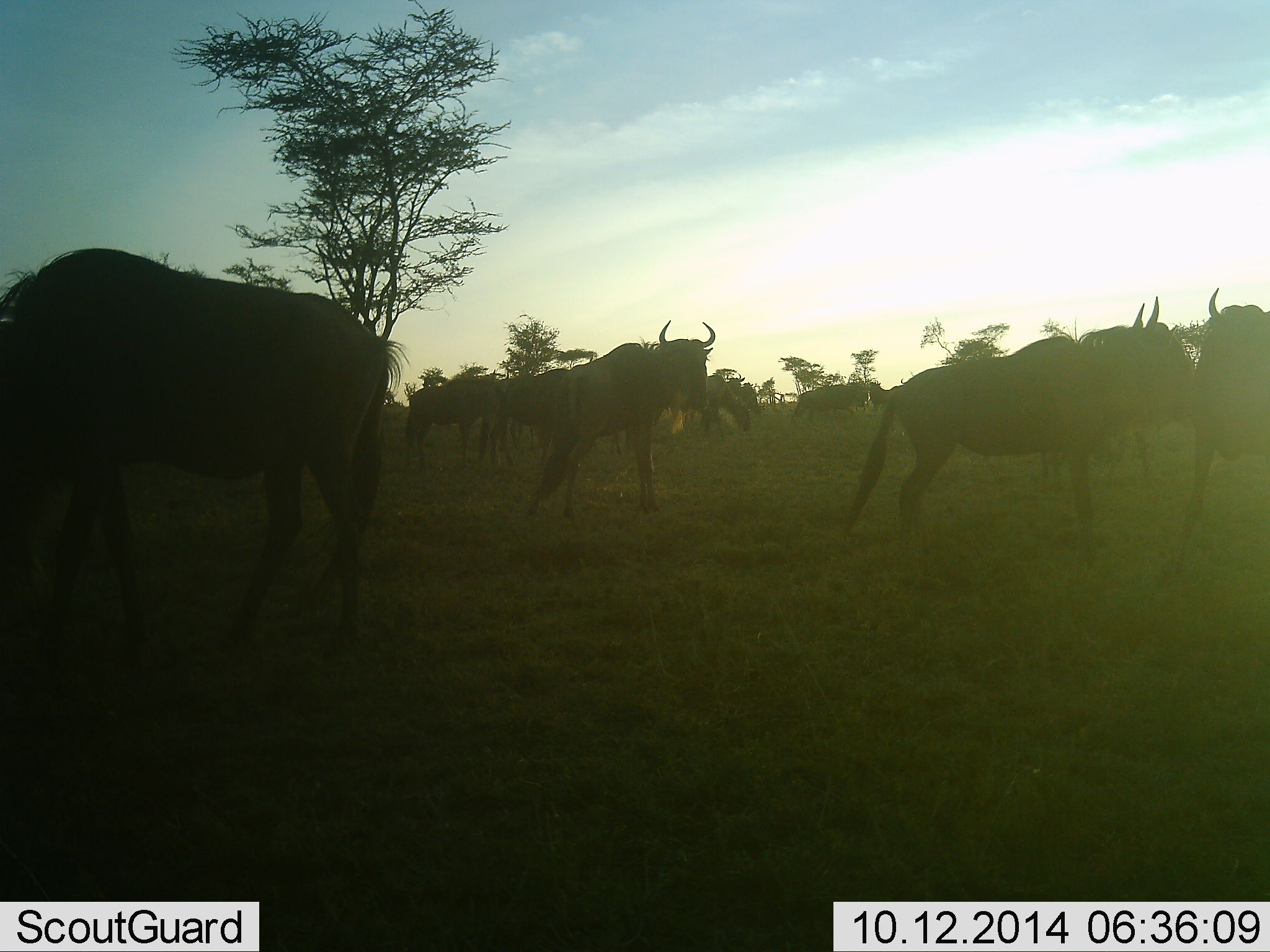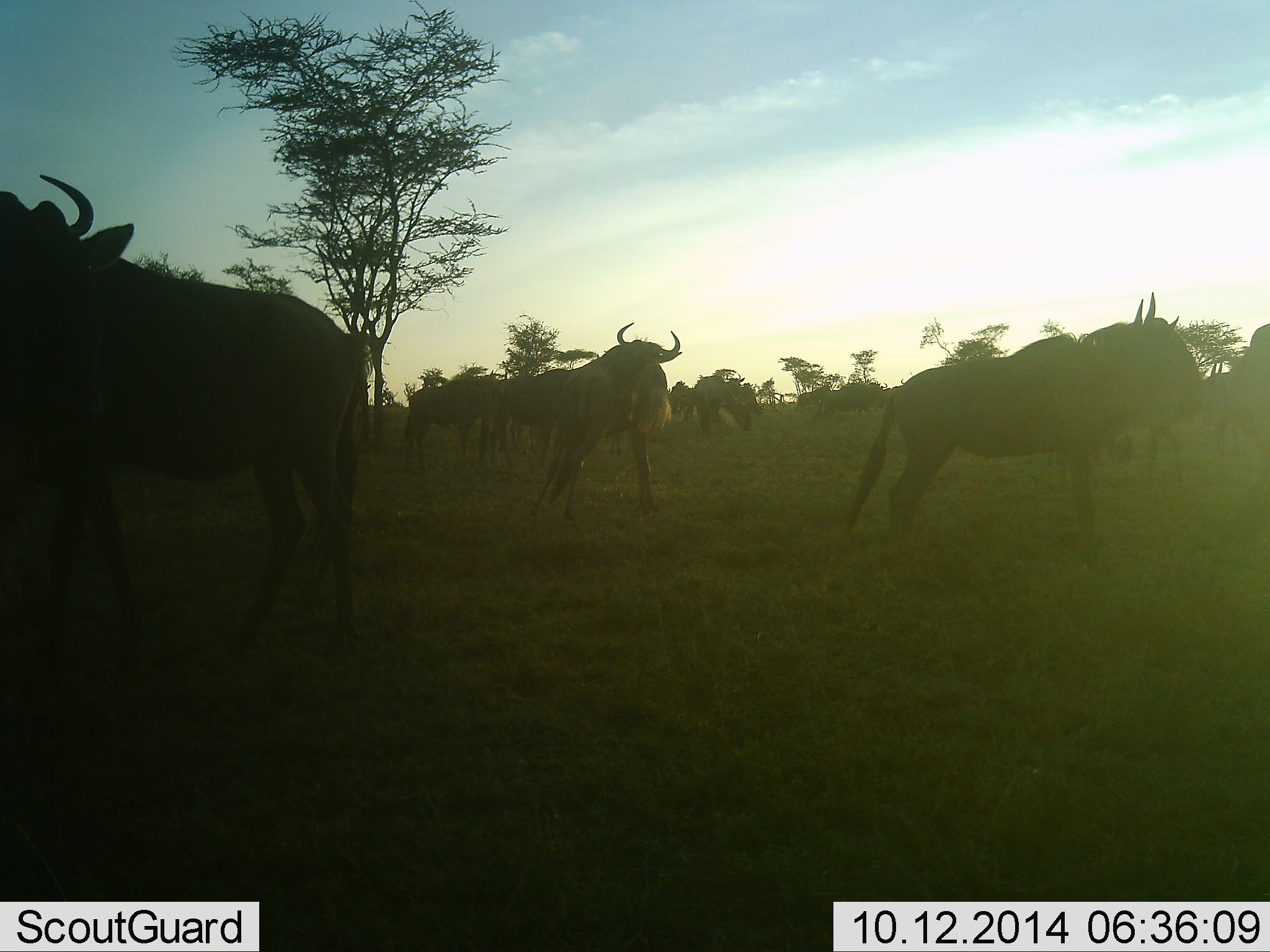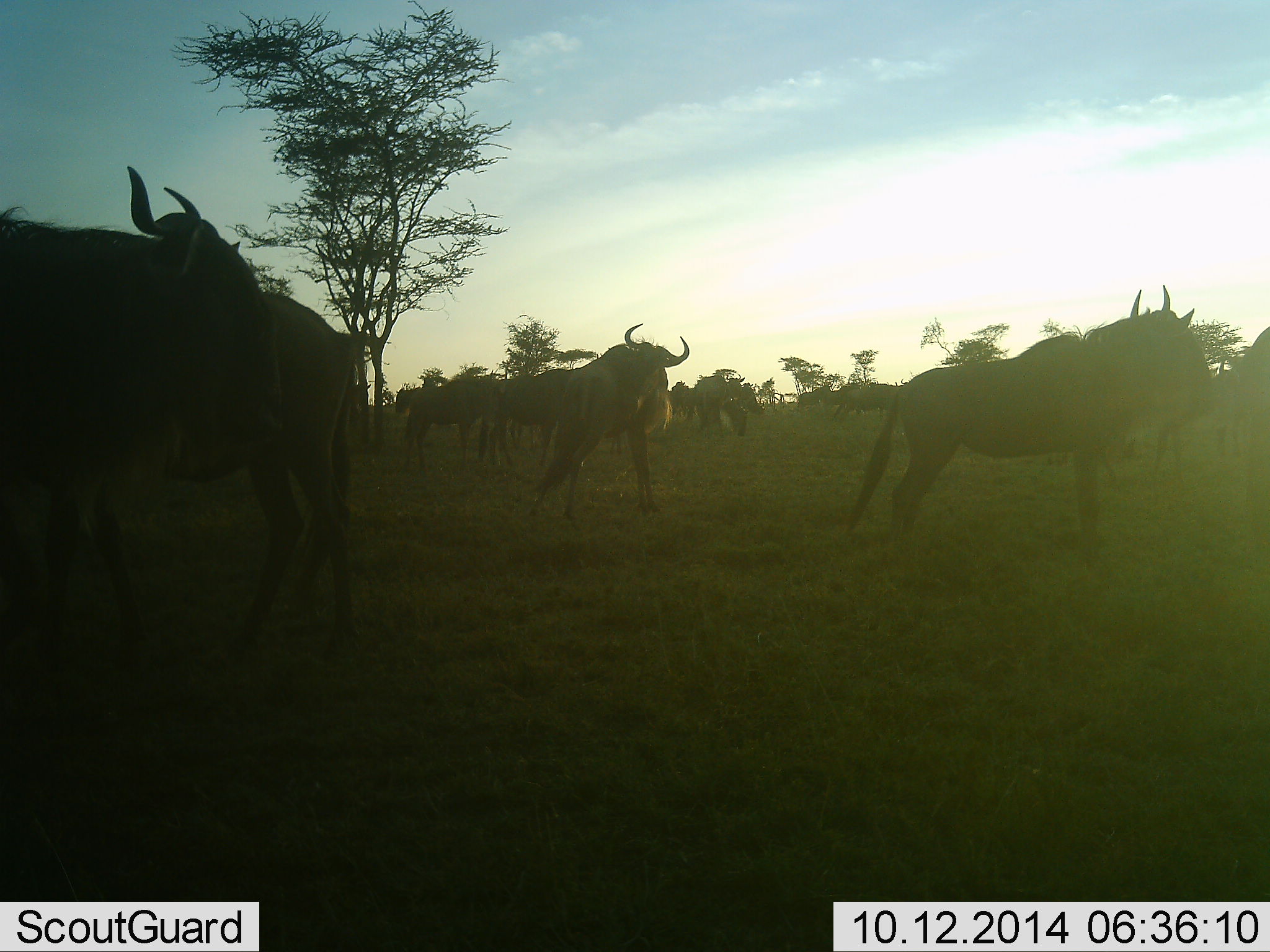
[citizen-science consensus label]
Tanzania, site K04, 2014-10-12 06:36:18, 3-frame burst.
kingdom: Animalia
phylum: Chordata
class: Mammalia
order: Artiodactyla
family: Bovidae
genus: Connochaetes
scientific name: Connochaetes taurinus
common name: blue wildebeest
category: wildebeest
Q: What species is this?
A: Wildebeest (blue wildebeest) (Connochaetes taurinus).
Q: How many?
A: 11-50.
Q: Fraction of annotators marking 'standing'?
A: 100%.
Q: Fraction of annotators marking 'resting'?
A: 10%.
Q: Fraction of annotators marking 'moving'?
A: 30%.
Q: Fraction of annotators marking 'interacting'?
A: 0%.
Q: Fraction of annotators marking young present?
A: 0%.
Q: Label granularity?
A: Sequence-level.